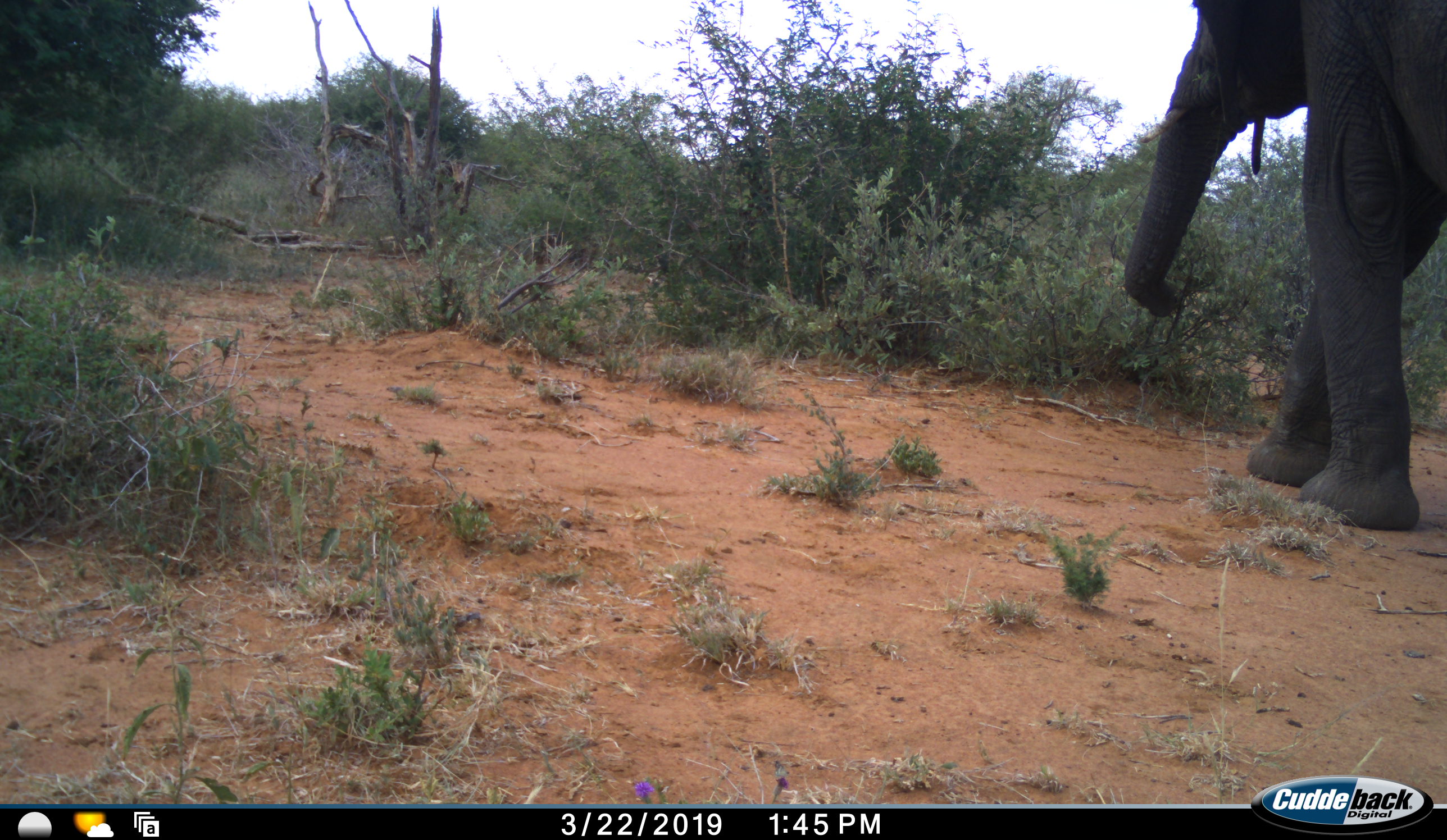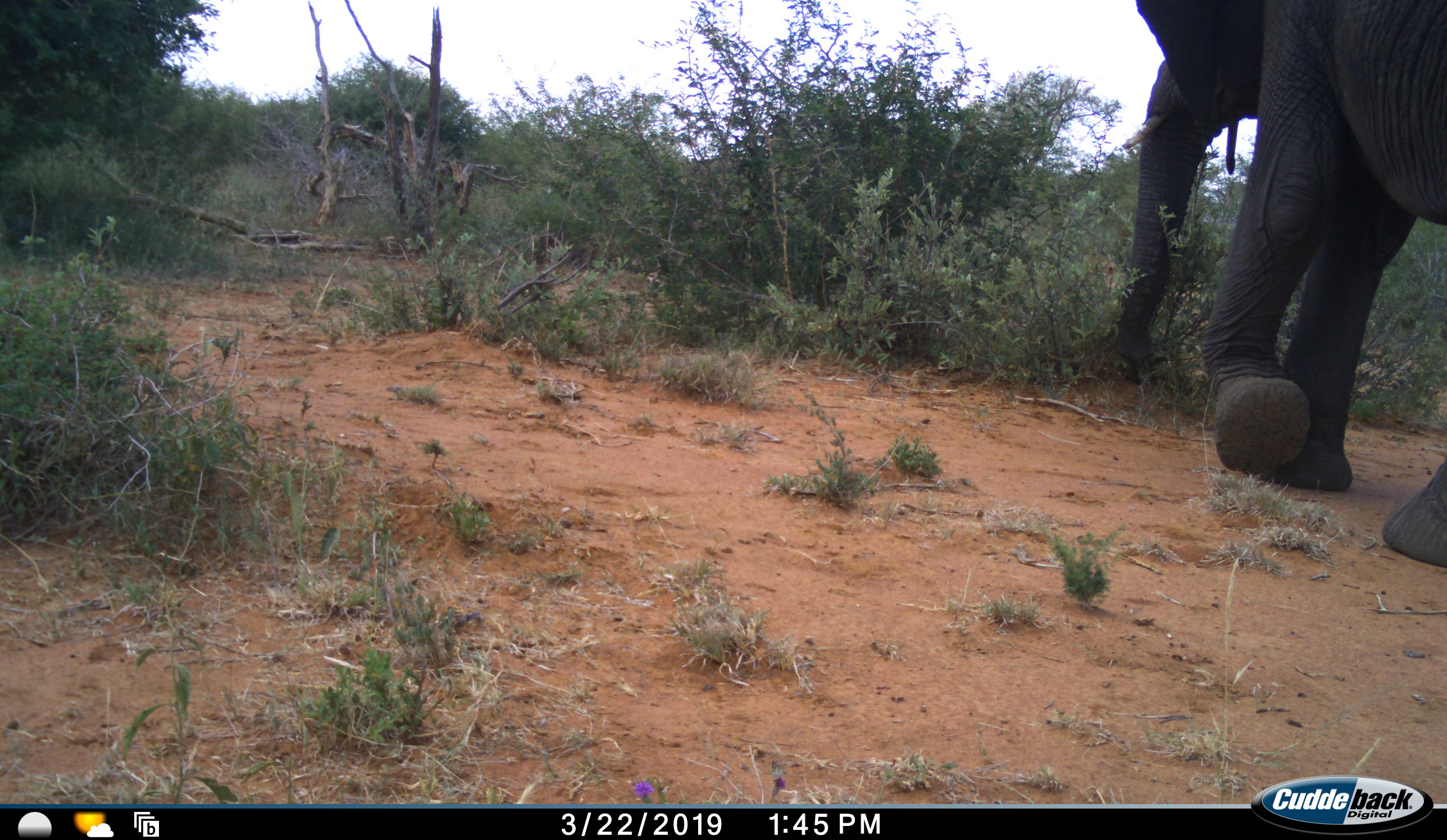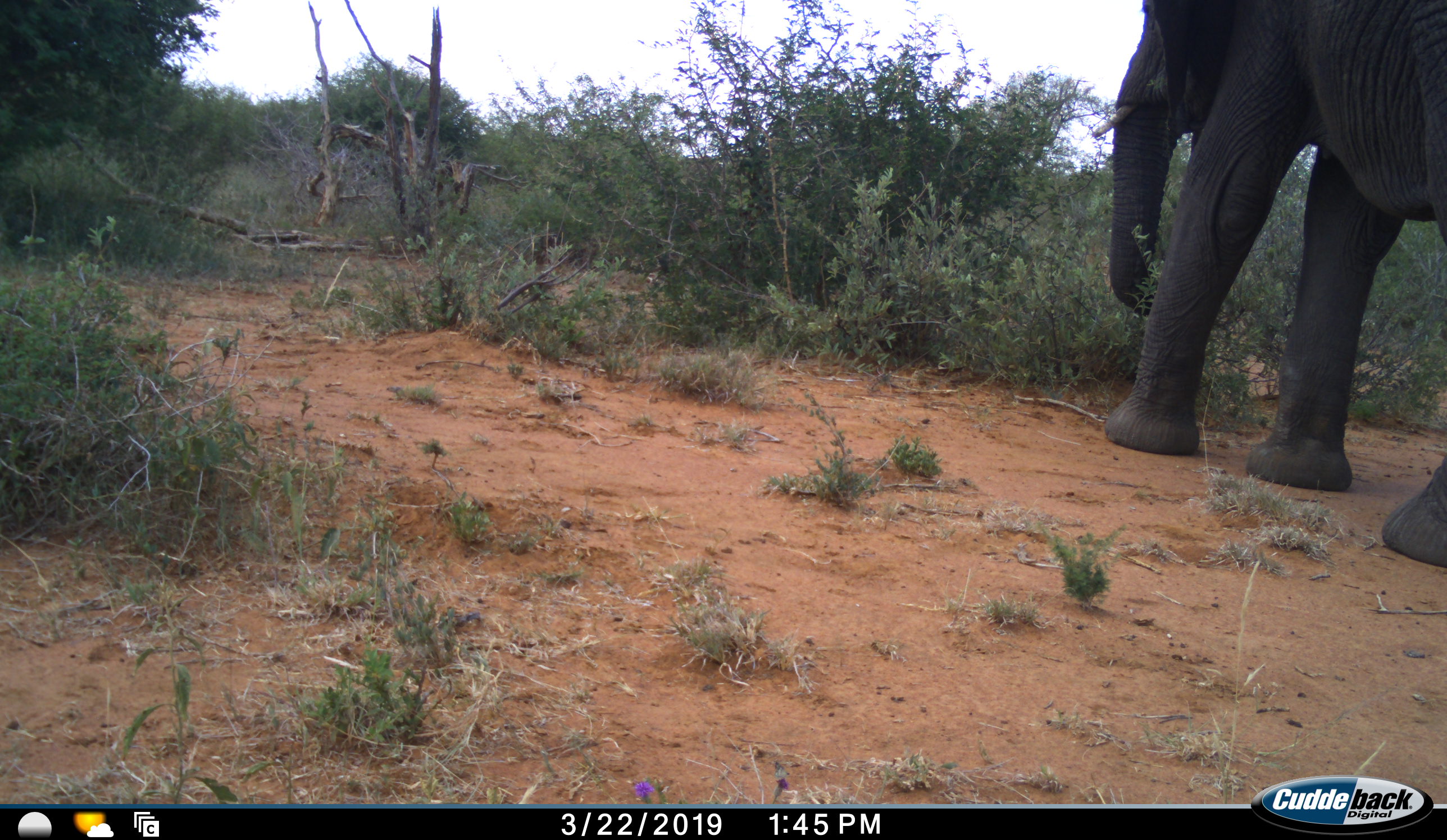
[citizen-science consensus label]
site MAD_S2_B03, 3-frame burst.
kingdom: Animalia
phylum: Chordata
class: Mammalia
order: Proboscidea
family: Elephantidae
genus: Loxodonta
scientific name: Loxodonta africana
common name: african bush elephant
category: elephant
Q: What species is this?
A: Elephant (african bush elephant) (Loxodonta africana).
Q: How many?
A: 1.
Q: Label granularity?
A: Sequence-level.